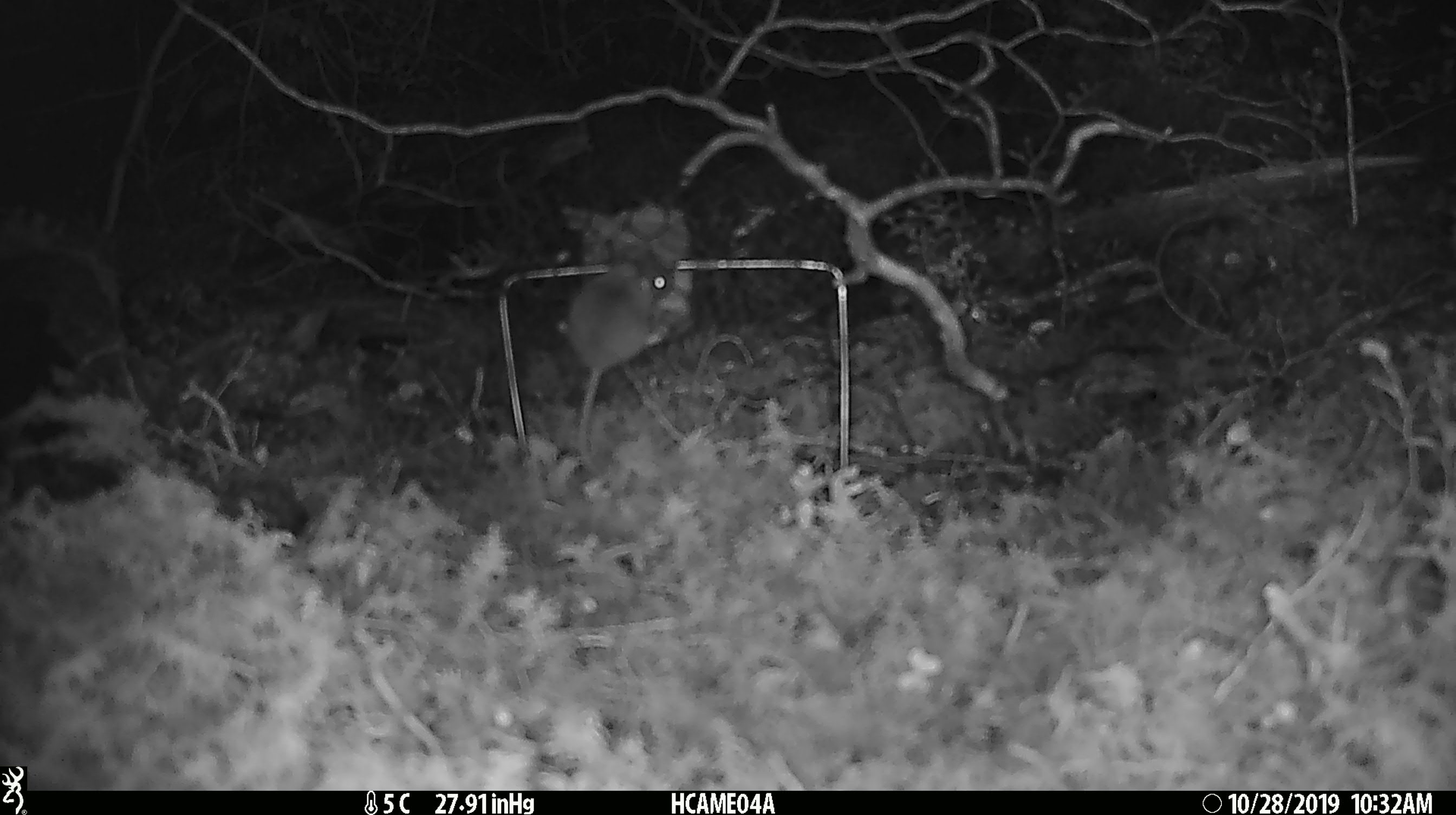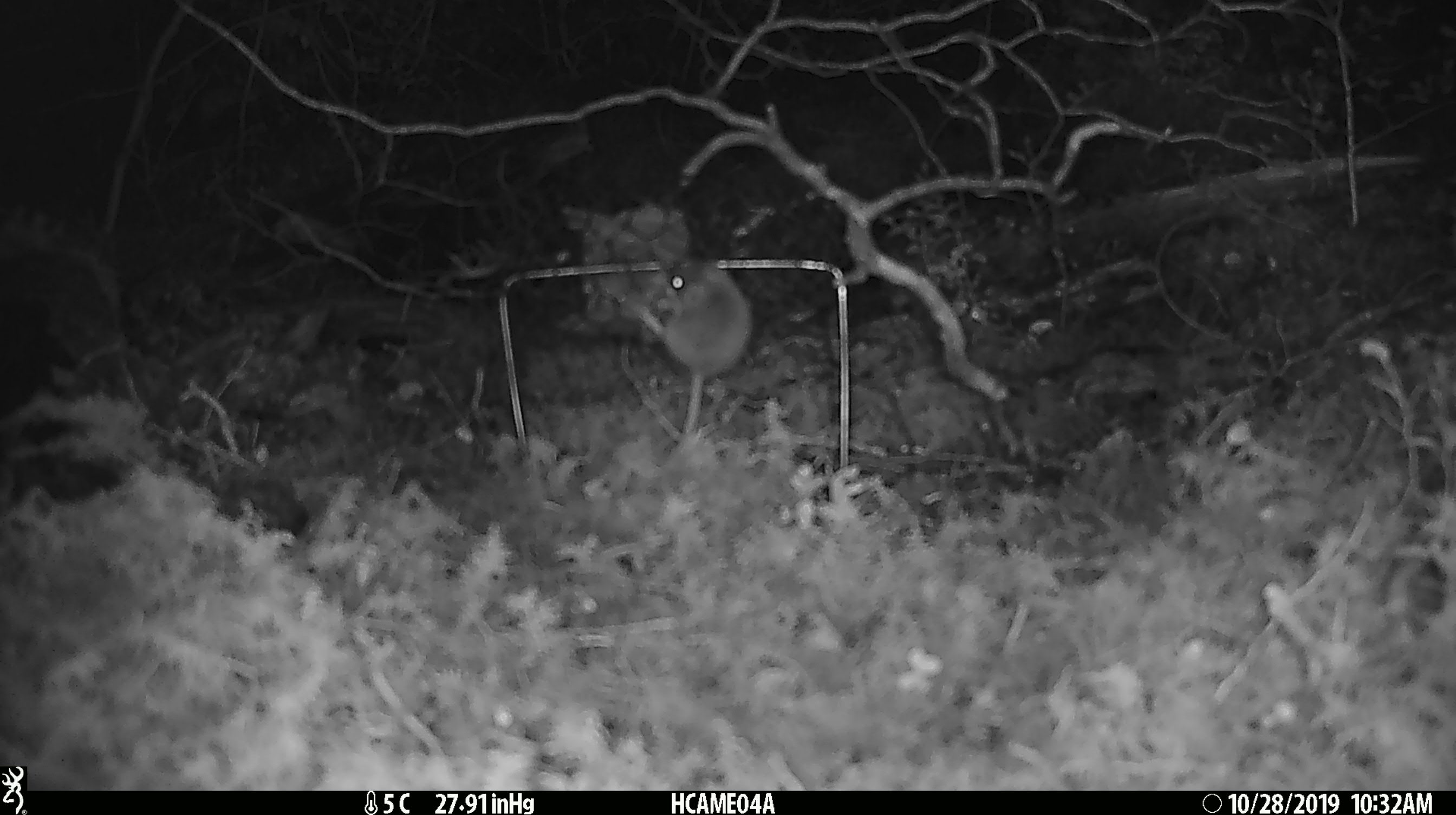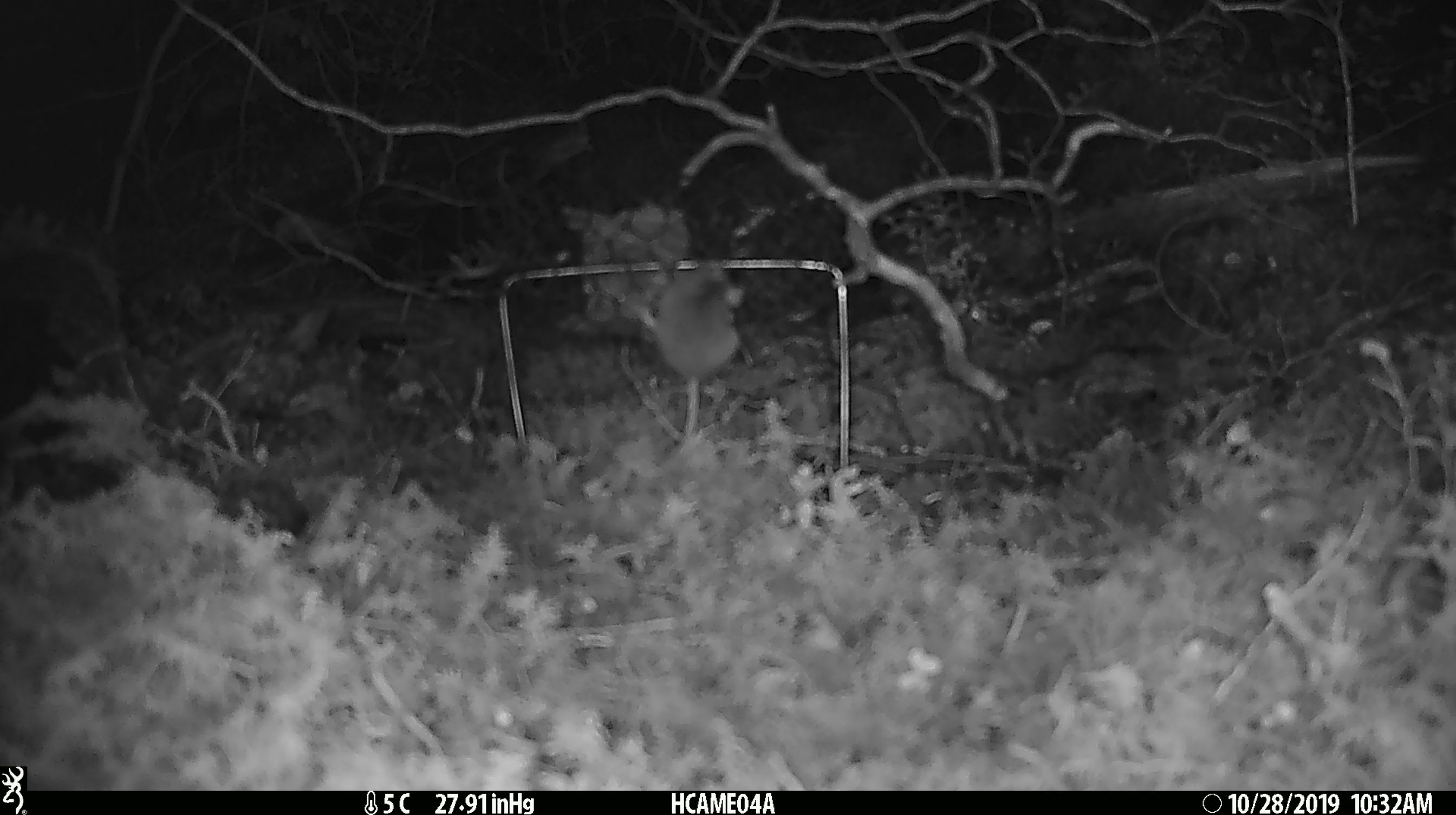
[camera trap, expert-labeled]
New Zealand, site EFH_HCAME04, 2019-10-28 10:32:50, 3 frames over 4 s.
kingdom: Animalia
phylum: Chordata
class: Mammalia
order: Rodentia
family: Muridae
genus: Mus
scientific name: Mus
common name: mouse